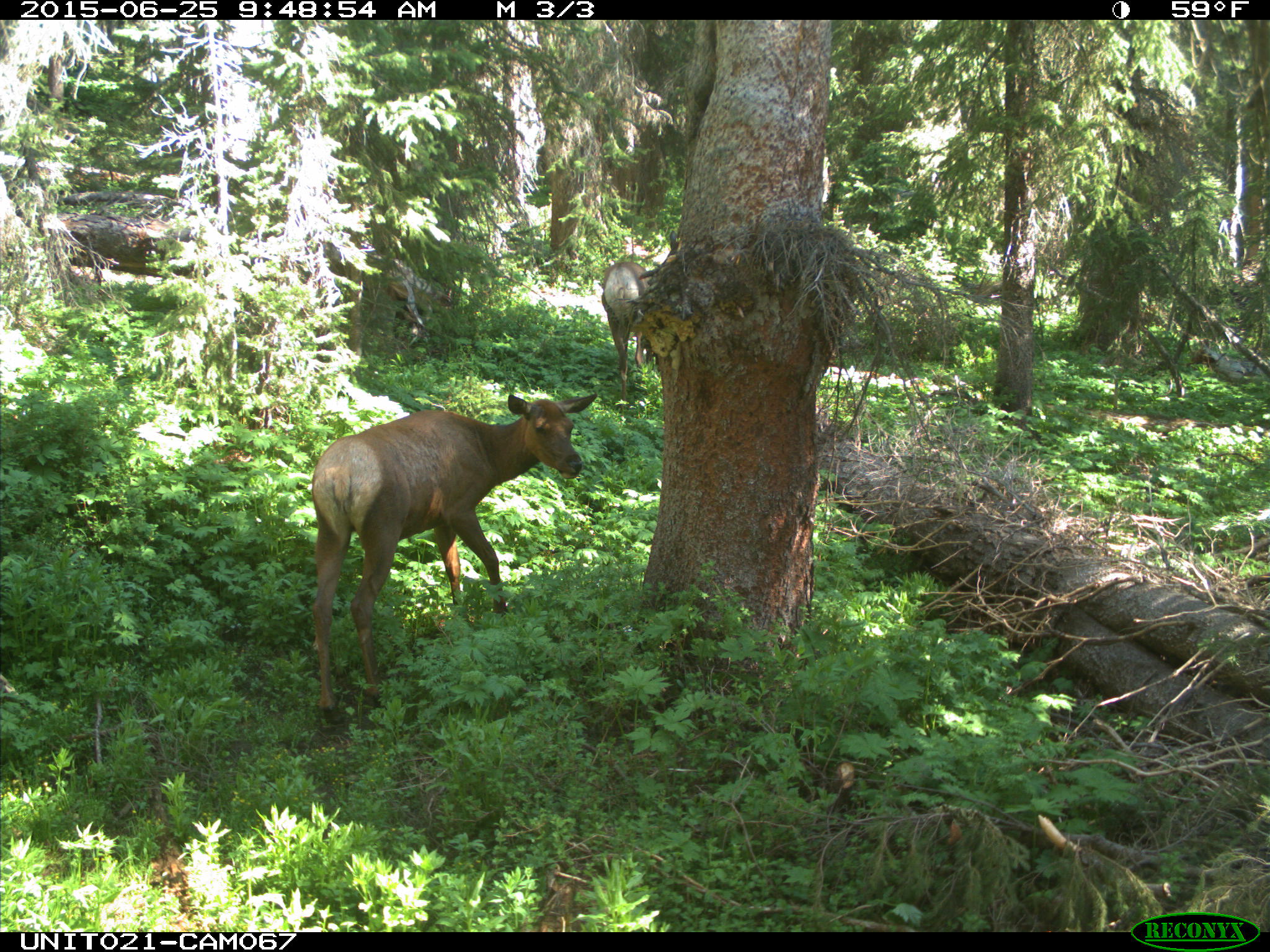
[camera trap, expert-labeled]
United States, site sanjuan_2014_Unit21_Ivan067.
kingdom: Animalia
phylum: Chordata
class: Mammalia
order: Artiodactyla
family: Cervidae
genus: Cervus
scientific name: Cervus elaphus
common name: red deer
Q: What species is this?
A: Cervus elaphus (red deer).